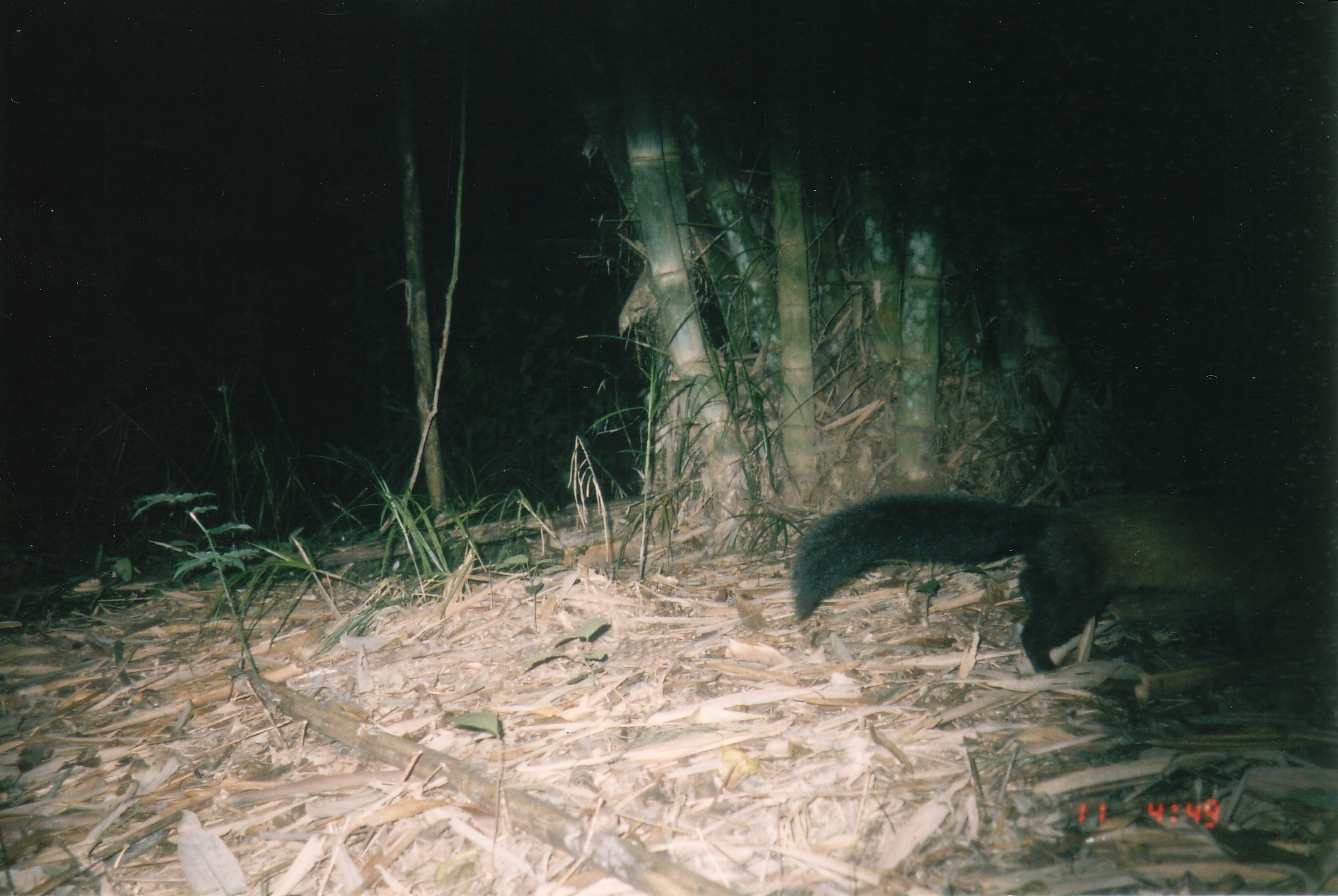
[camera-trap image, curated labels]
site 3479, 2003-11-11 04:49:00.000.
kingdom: Animalia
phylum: Chordata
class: Mammalia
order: Carnivora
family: Mustelidae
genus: Martes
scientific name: Martes flavigula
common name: yellow-throated marten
Martes flavigula (yellow-throated marten), count 1.